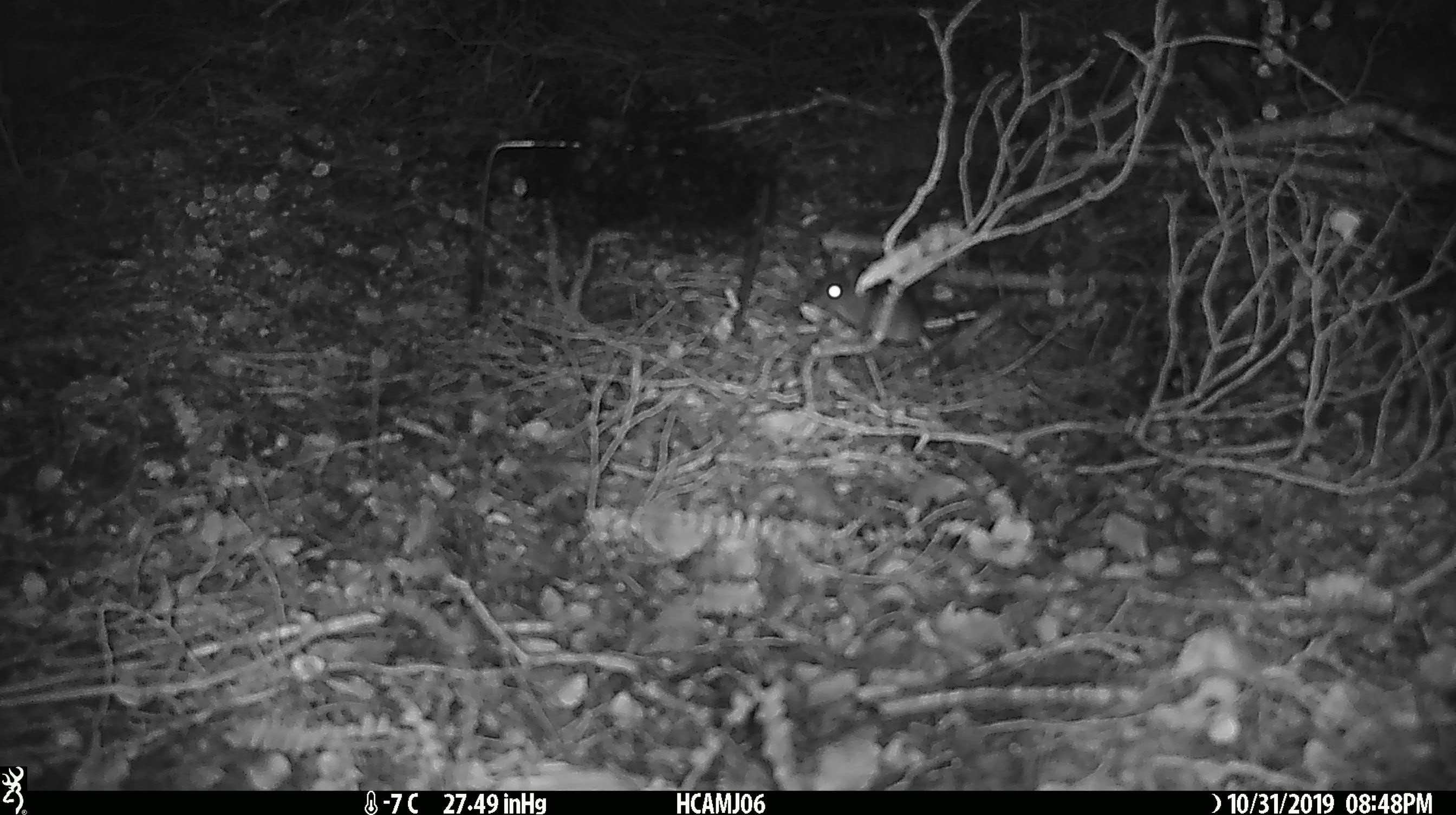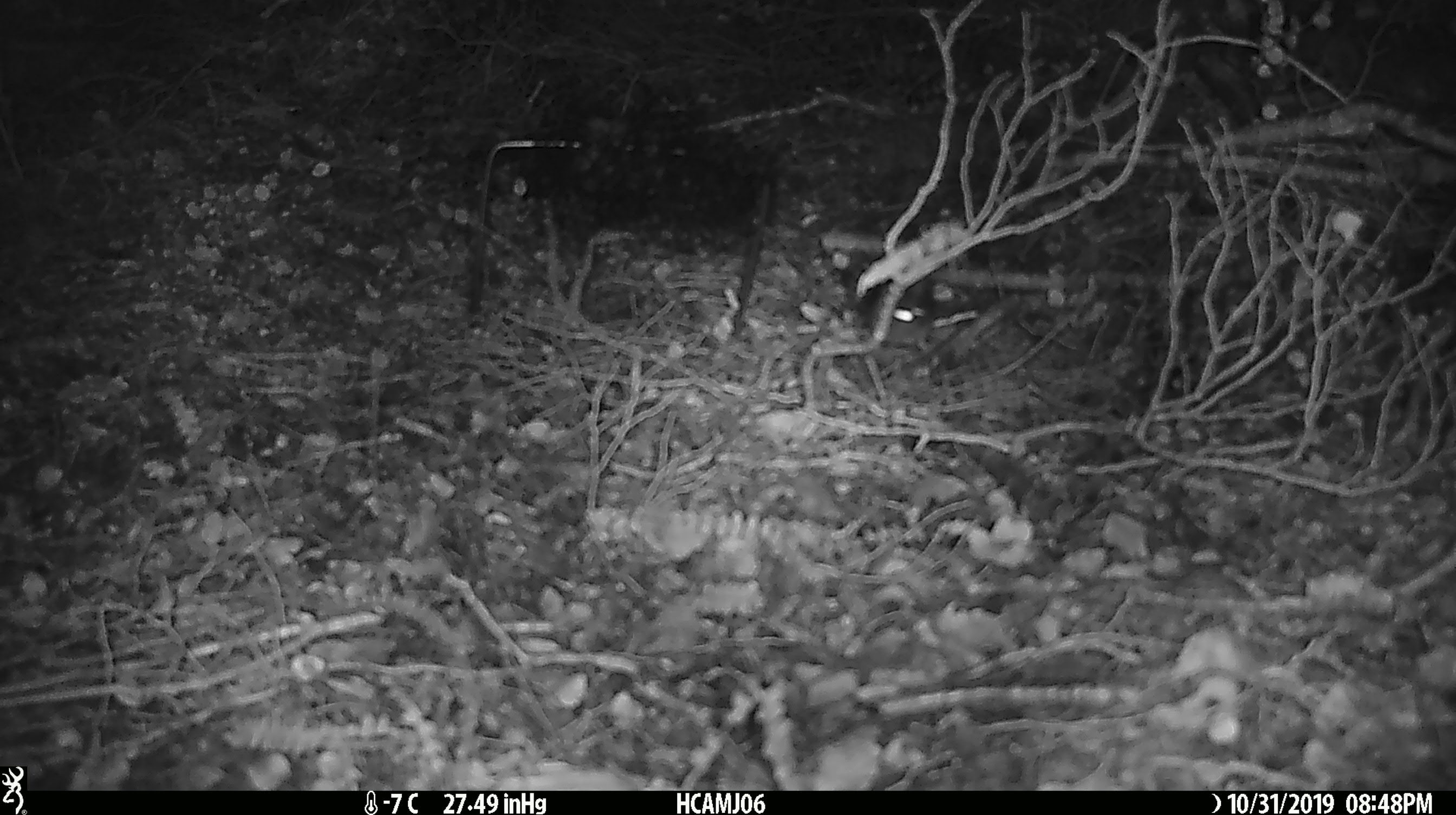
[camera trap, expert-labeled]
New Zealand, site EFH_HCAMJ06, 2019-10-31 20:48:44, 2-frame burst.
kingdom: Animalia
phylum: Chordata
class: Mammalia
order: Rodentia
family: Muridae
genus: Mus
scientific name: Mus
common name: mouse